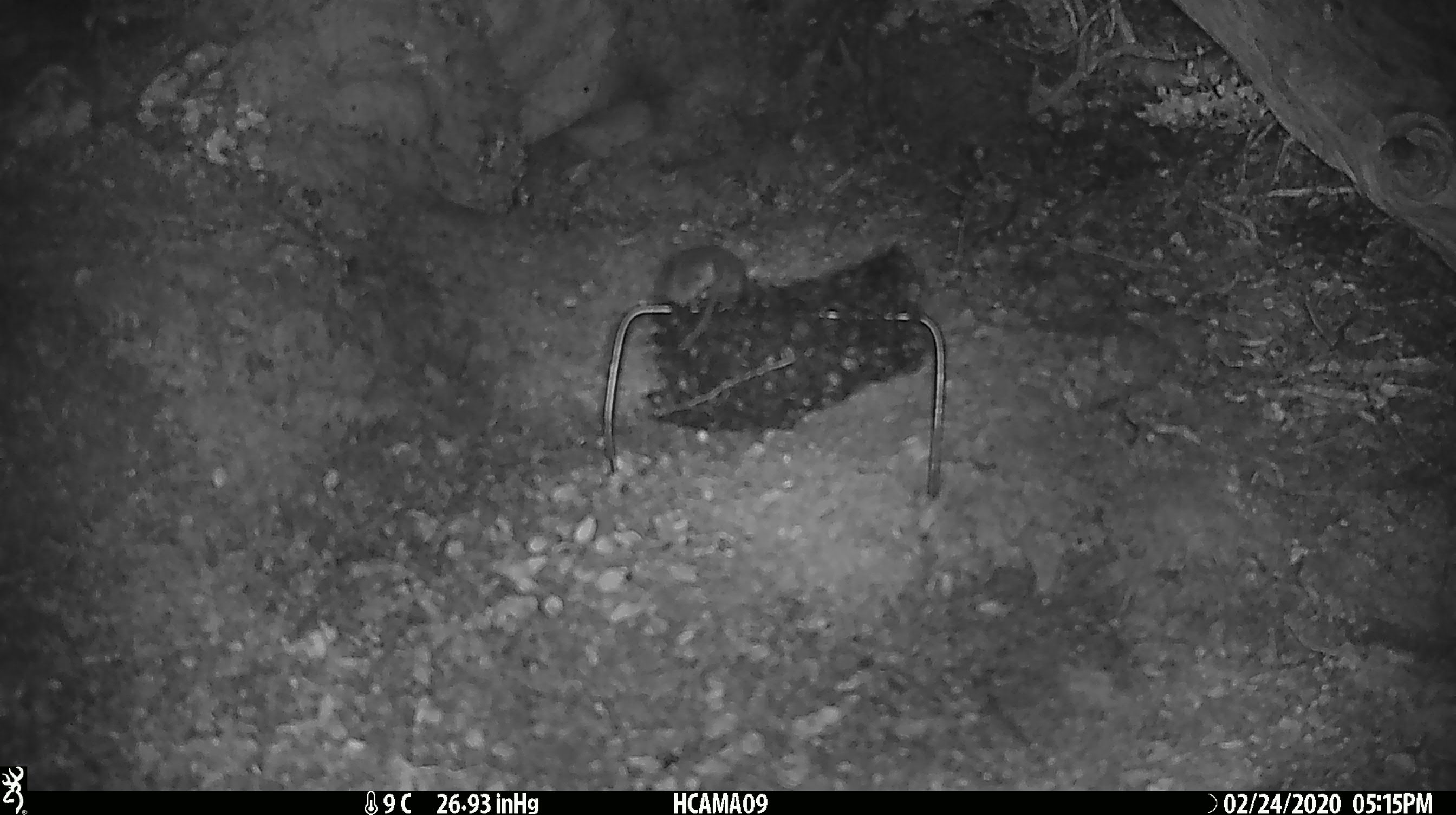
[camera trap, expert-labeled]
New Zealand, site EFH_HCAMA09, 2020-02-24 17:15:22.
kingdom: Animalia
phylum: Chordata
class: Mammalia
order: Rodentia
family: Muridae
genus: Mus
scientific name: Mus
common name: mouse